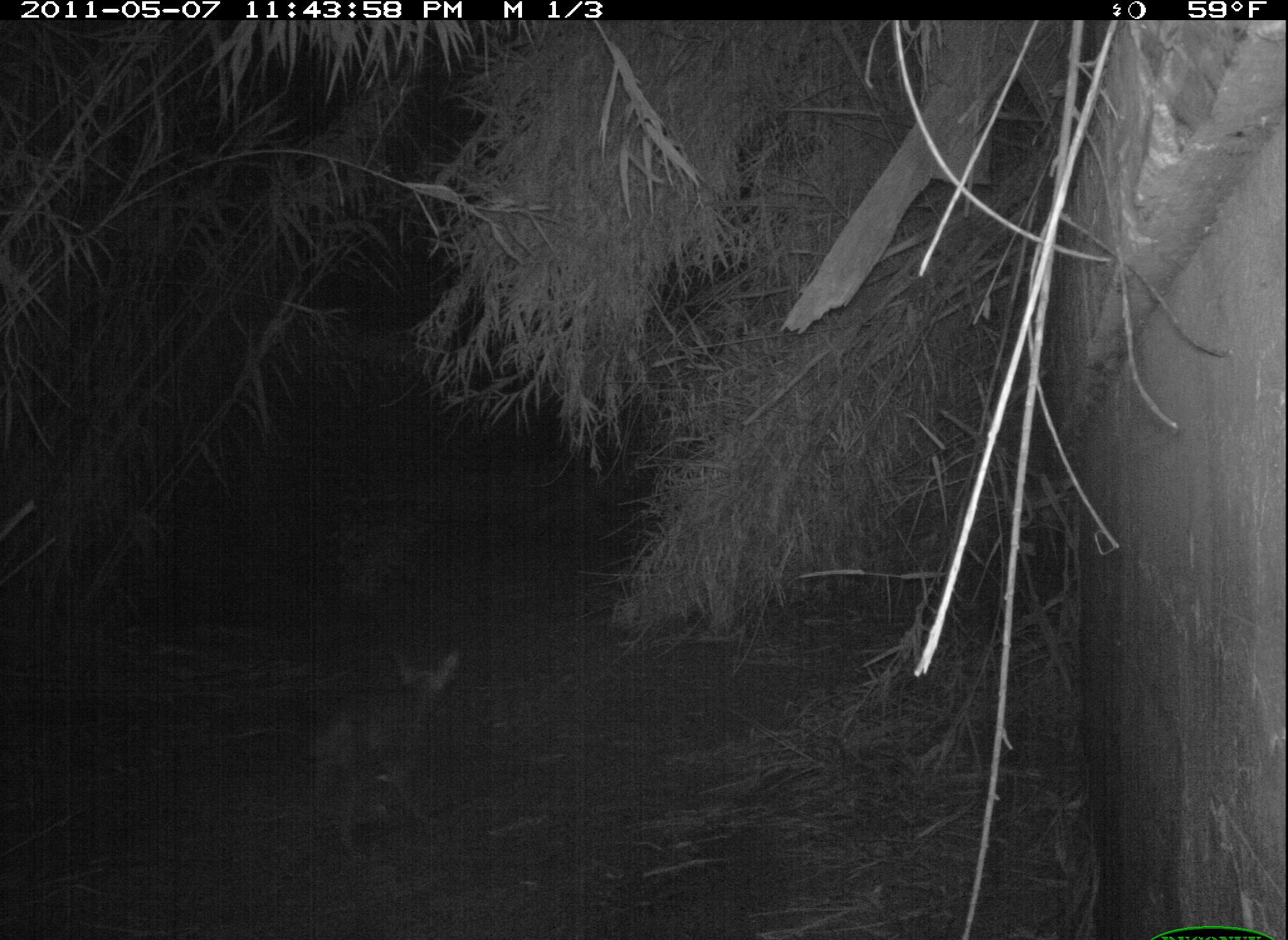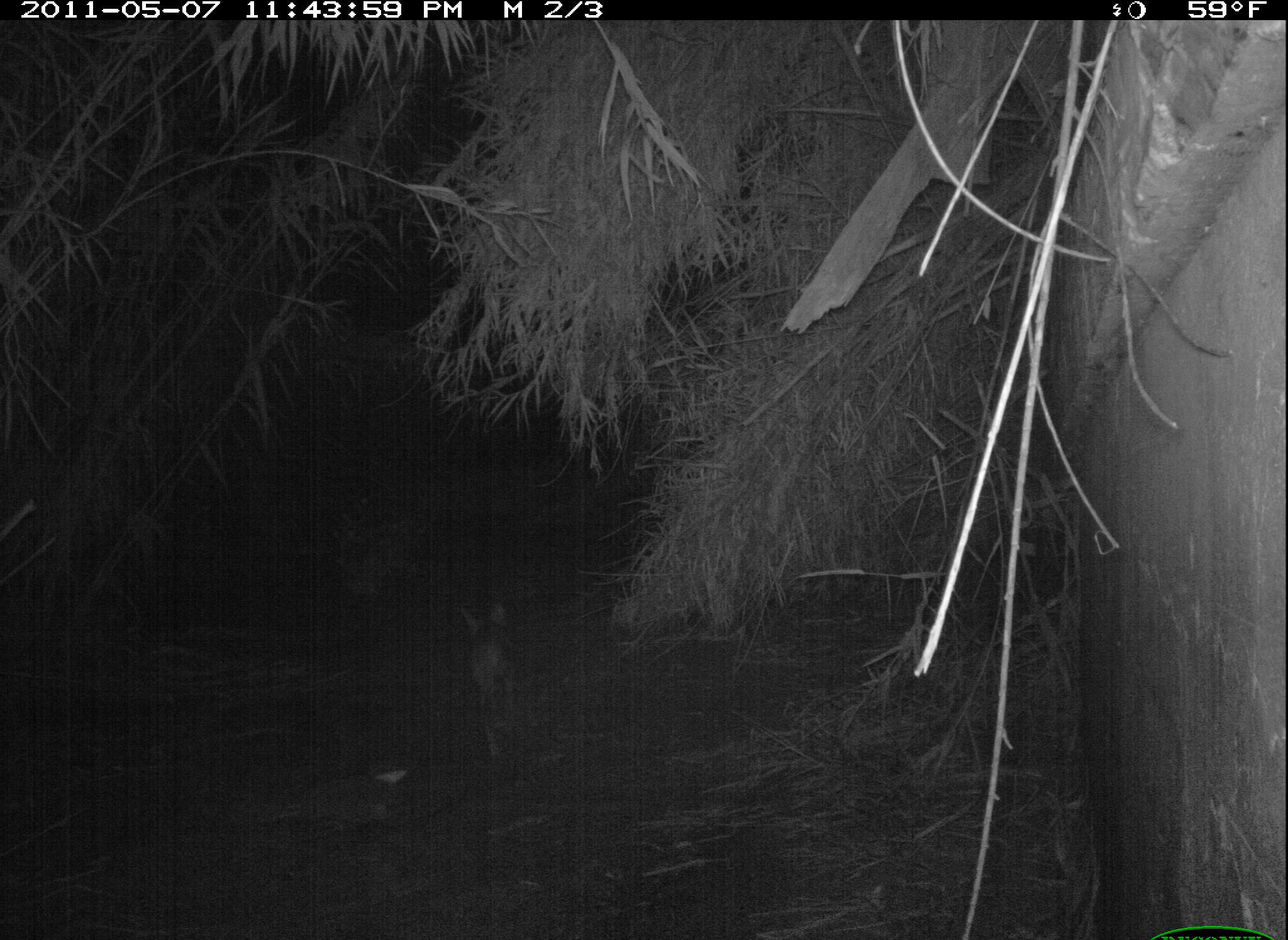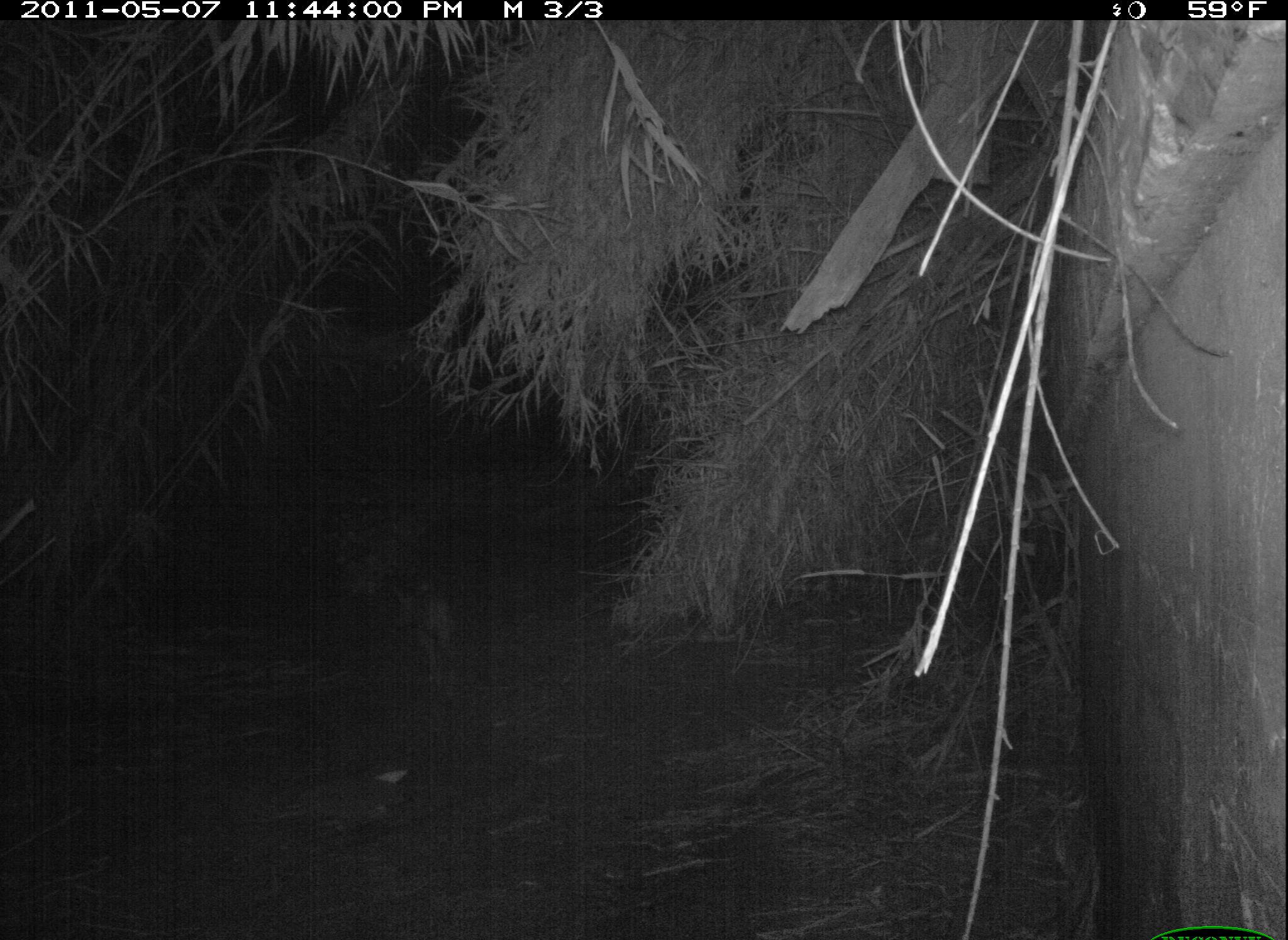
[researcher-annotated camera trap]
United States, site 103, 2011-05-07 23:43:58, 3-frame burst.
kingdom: Animalia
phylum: Chordata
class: Mammalia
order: Carnivora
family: Canidae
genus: Canis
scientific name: Canis latrans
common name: coyote